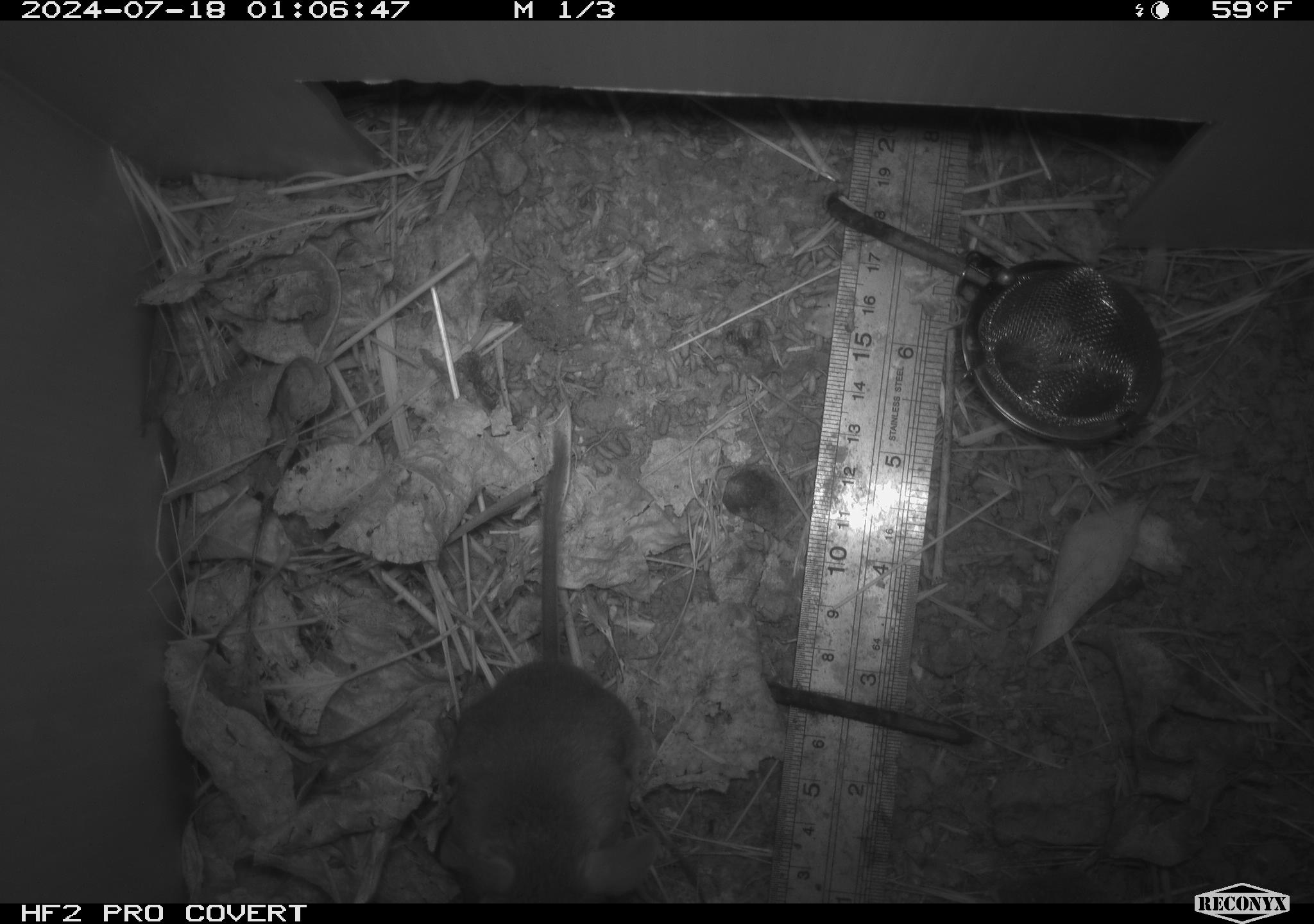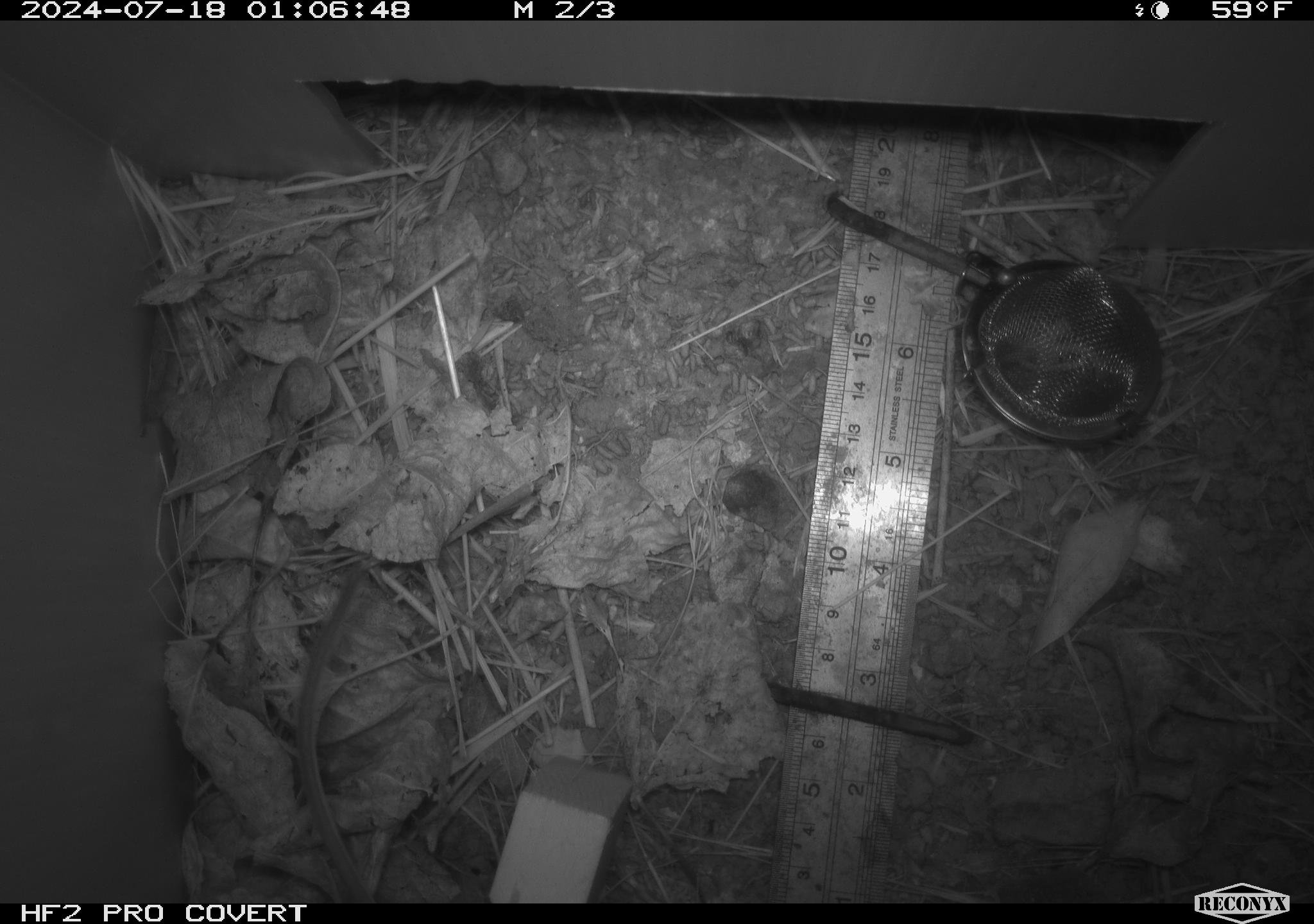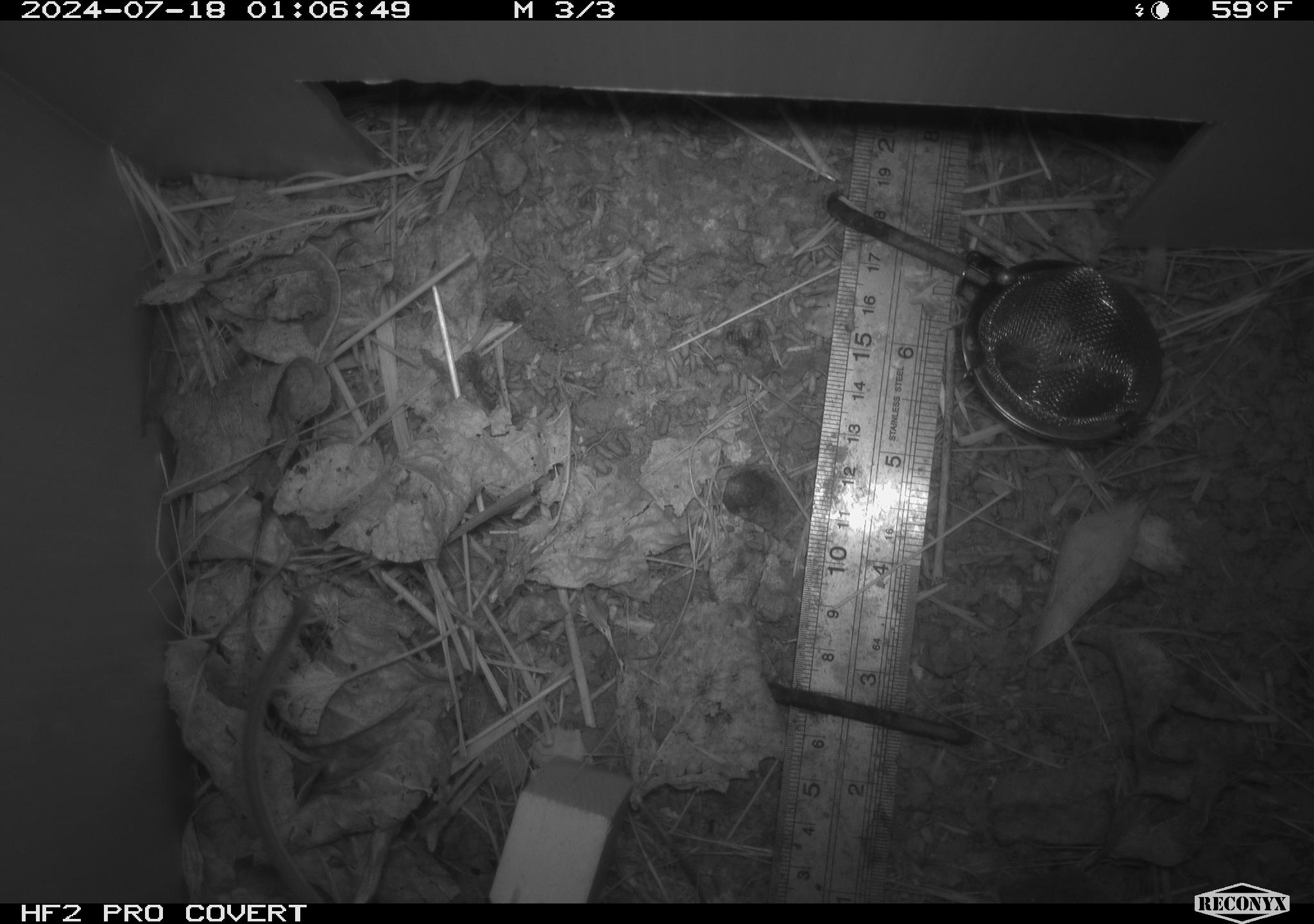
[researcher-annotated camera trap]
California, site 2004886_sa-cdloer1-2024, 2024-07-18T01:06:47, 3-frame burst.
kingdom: Animalia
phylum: Chordata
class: Mammalia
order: Rodentia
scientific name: Rodentia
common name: mouse species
Mouse species (Rodentia).